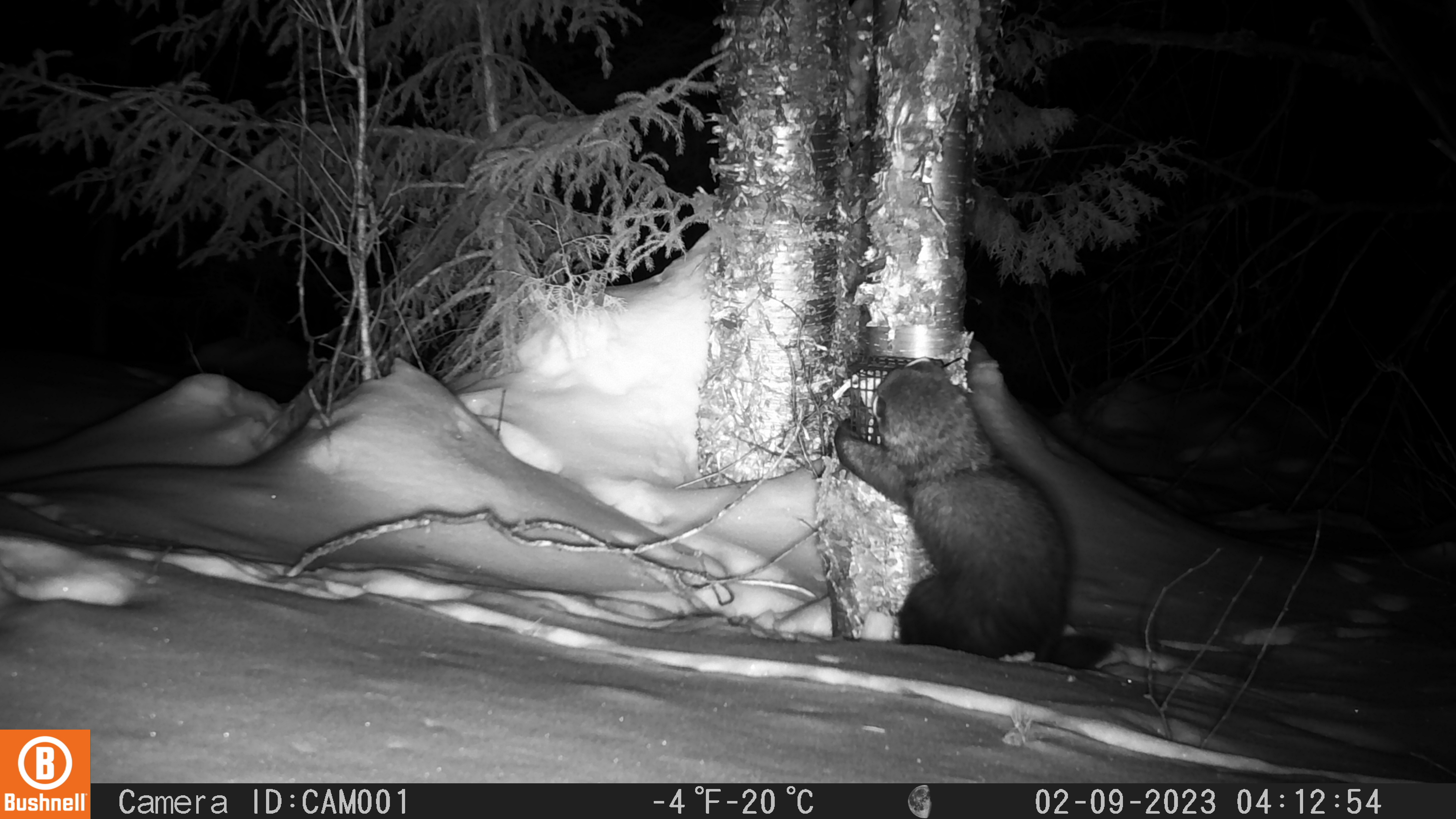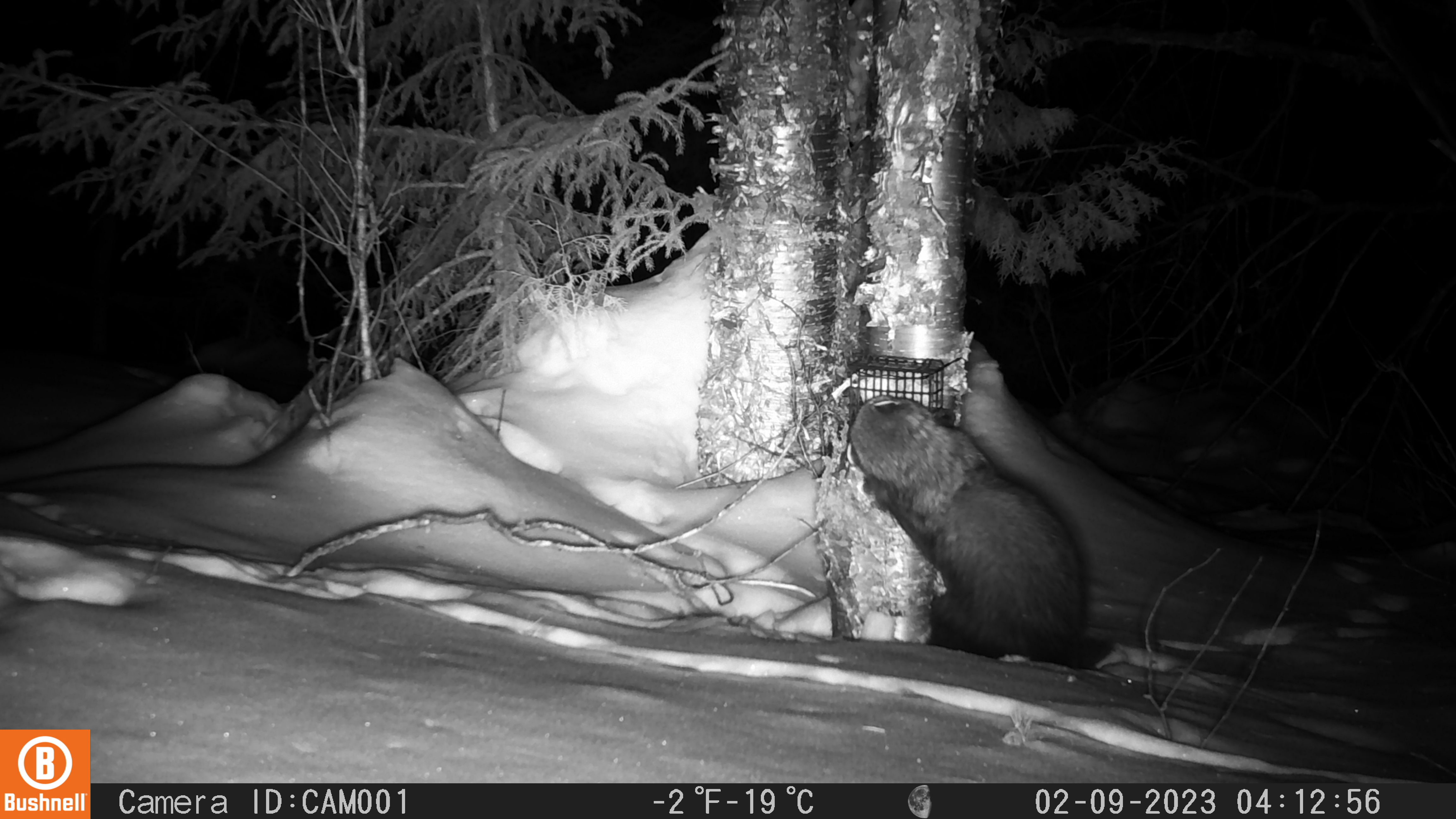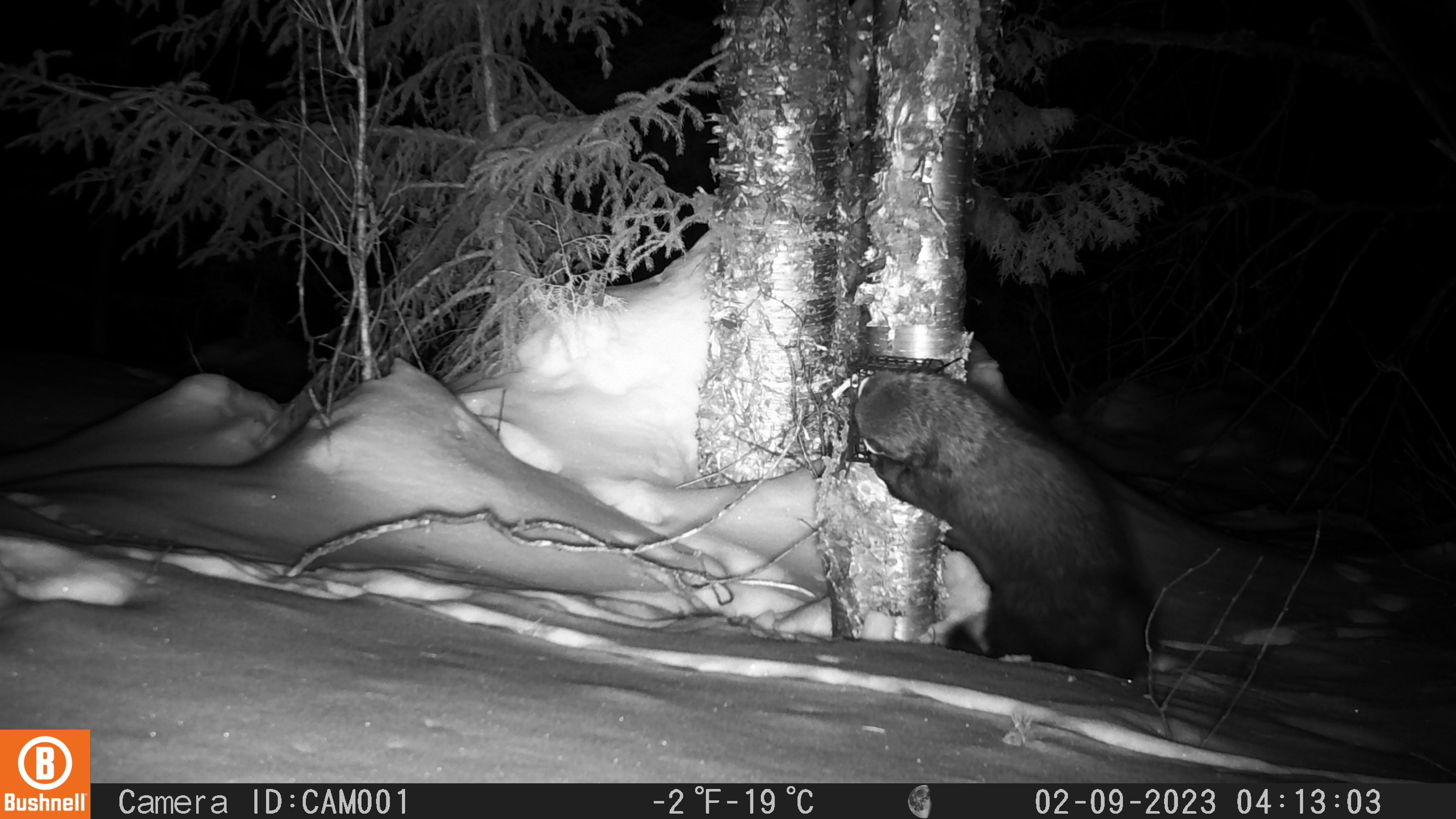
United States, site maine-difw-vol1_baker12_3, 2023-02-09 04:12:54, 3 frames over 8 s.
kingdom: Animalia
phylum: Chordata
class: Mammalia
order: Carnivora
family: Mustelidae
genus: Pekania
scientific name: Pekania pennanti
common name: fisher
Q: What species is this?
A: Fisher (Pekania pennanti).